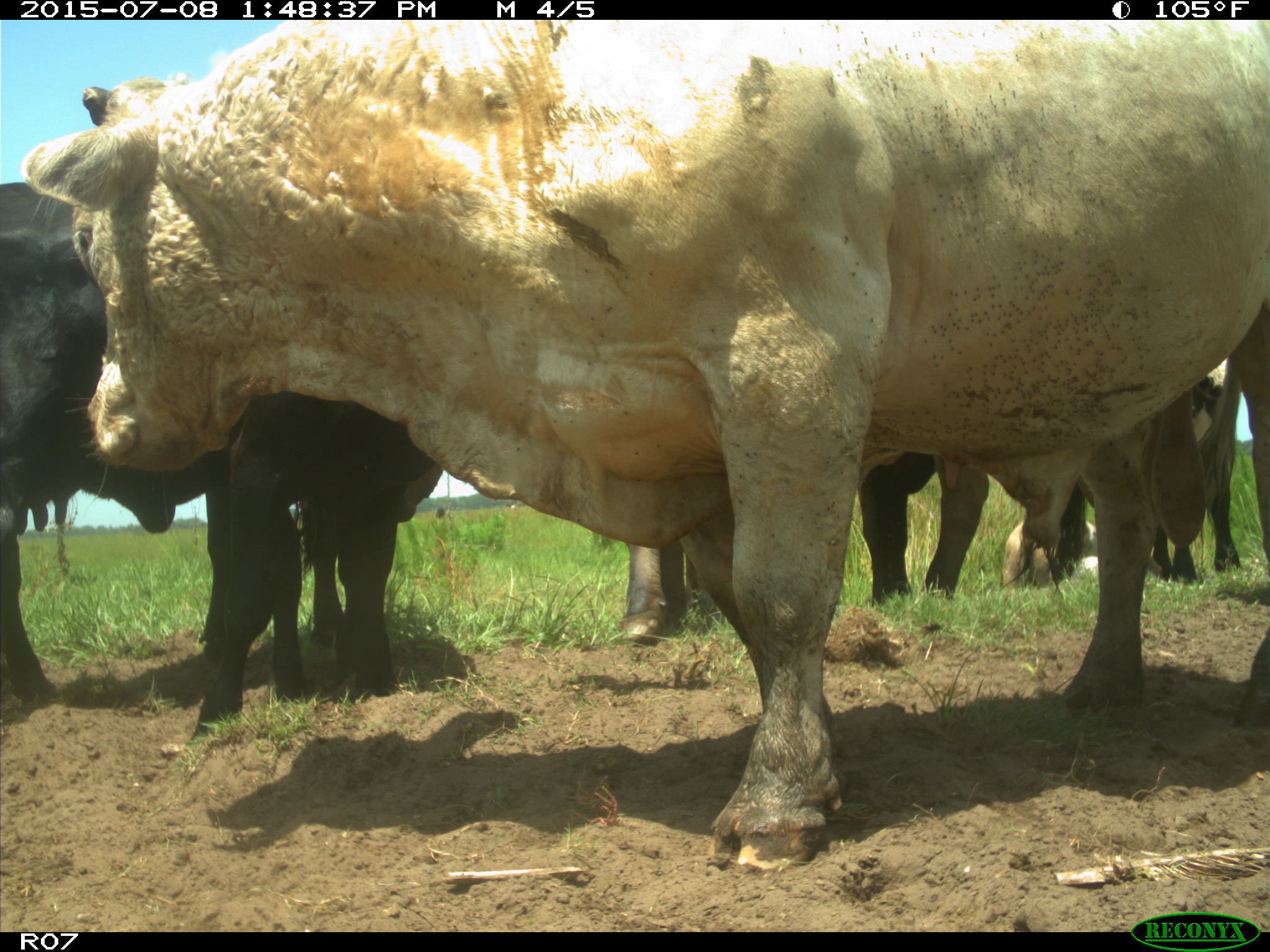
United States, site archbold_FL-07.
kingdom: Animalia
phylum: Chordata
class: Mammalia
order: Artiodactyla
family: Bovidae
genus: Bos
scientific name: Bos taurus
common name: domestic cow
Bos taurus (domestic cow).